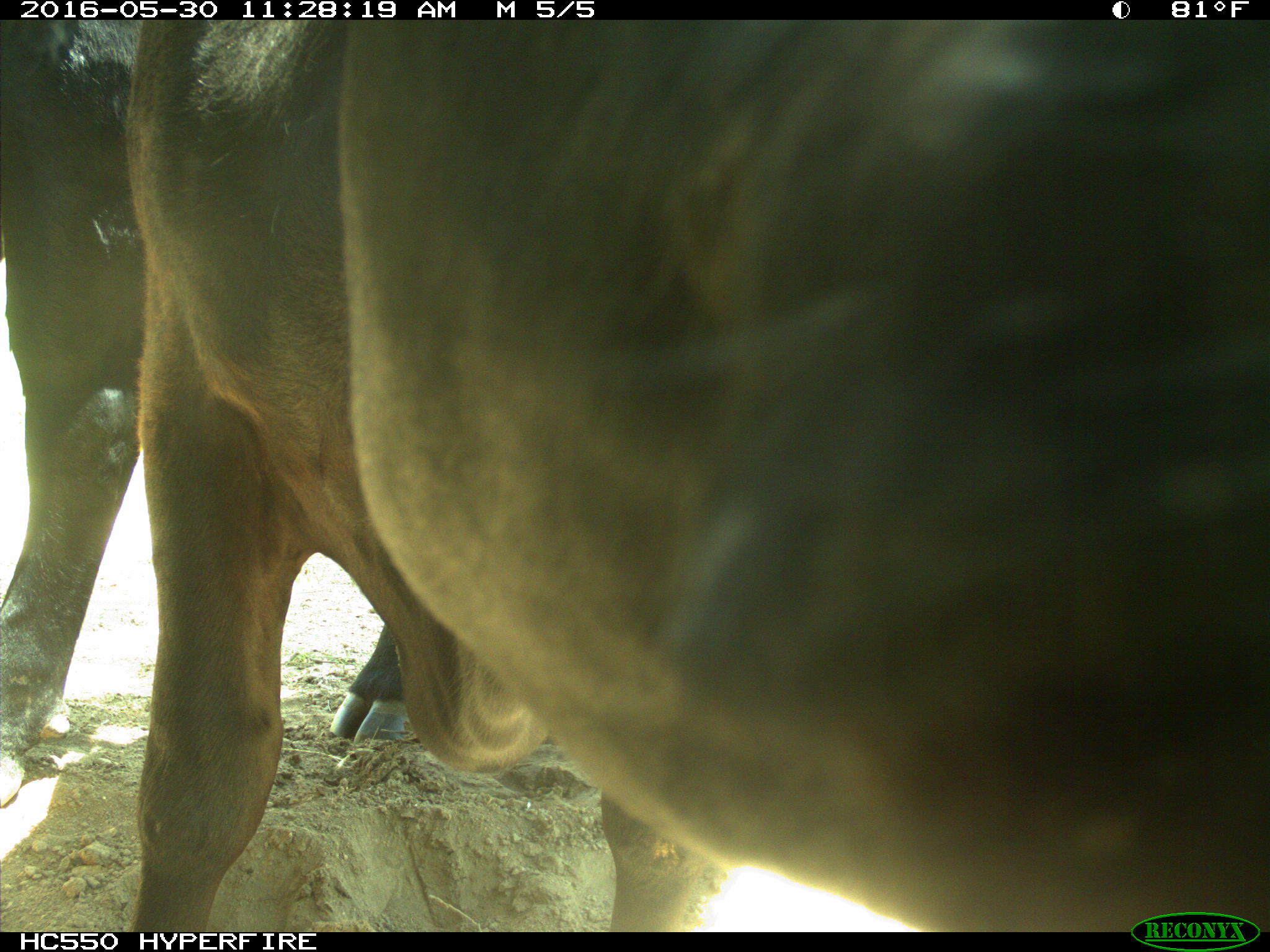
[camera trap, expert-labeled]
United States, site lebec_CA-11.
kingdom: Animalia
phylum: Chordata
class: Mammalia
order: Artiodactyla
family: Bovidae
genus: Bos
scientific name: Bos taurus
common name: domestic cow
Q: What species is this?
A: Bos taurus (domestic cow).